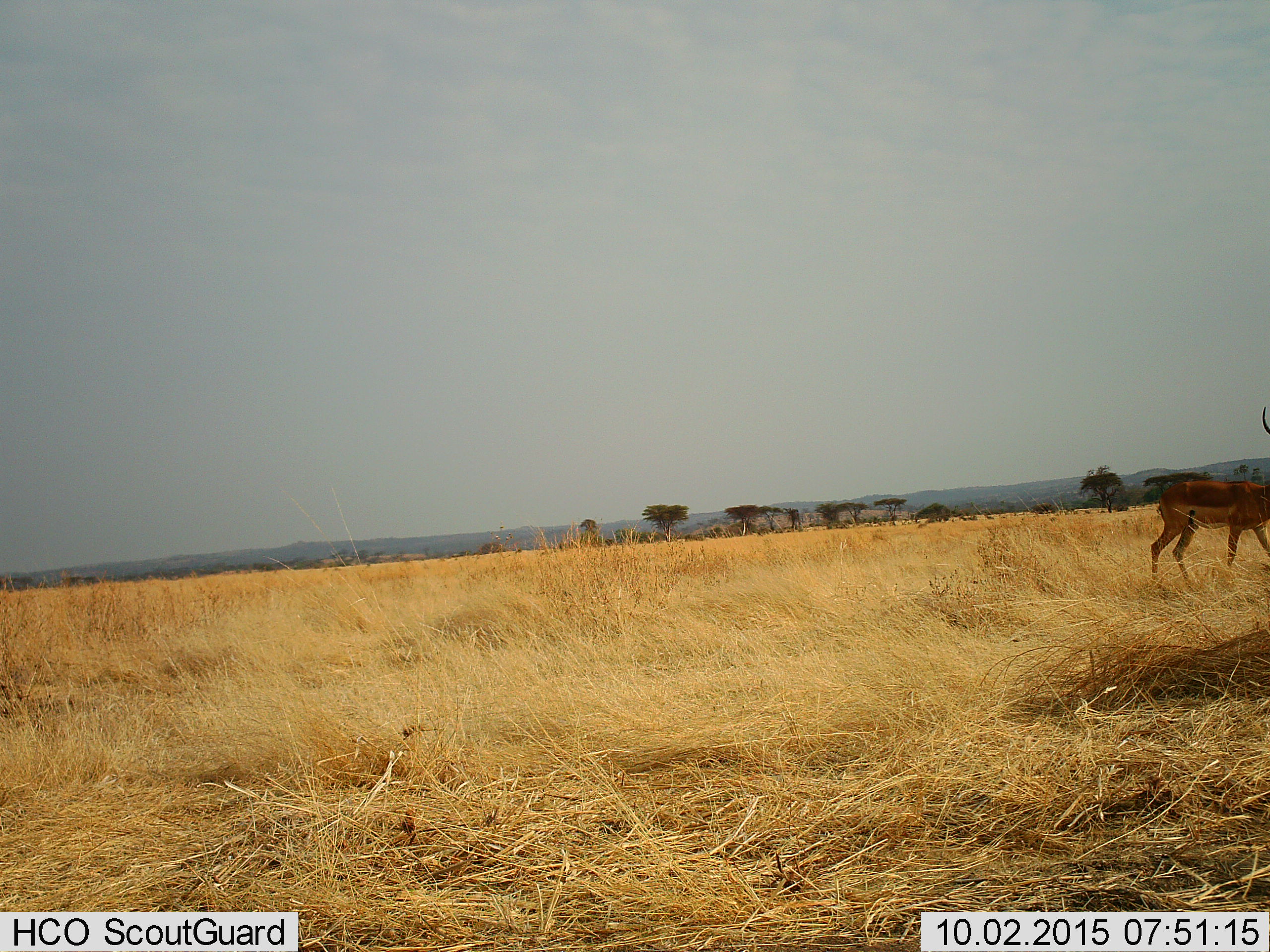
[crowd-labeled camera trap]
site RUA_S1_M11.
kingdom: Animalia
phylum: Chordata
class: Mammalia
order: Artiodactyla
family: Bovidae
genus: Aepyceros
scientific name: Aepyceros melampus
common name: impala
Impala (Aepyceros melampus), count 1. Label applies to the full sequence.